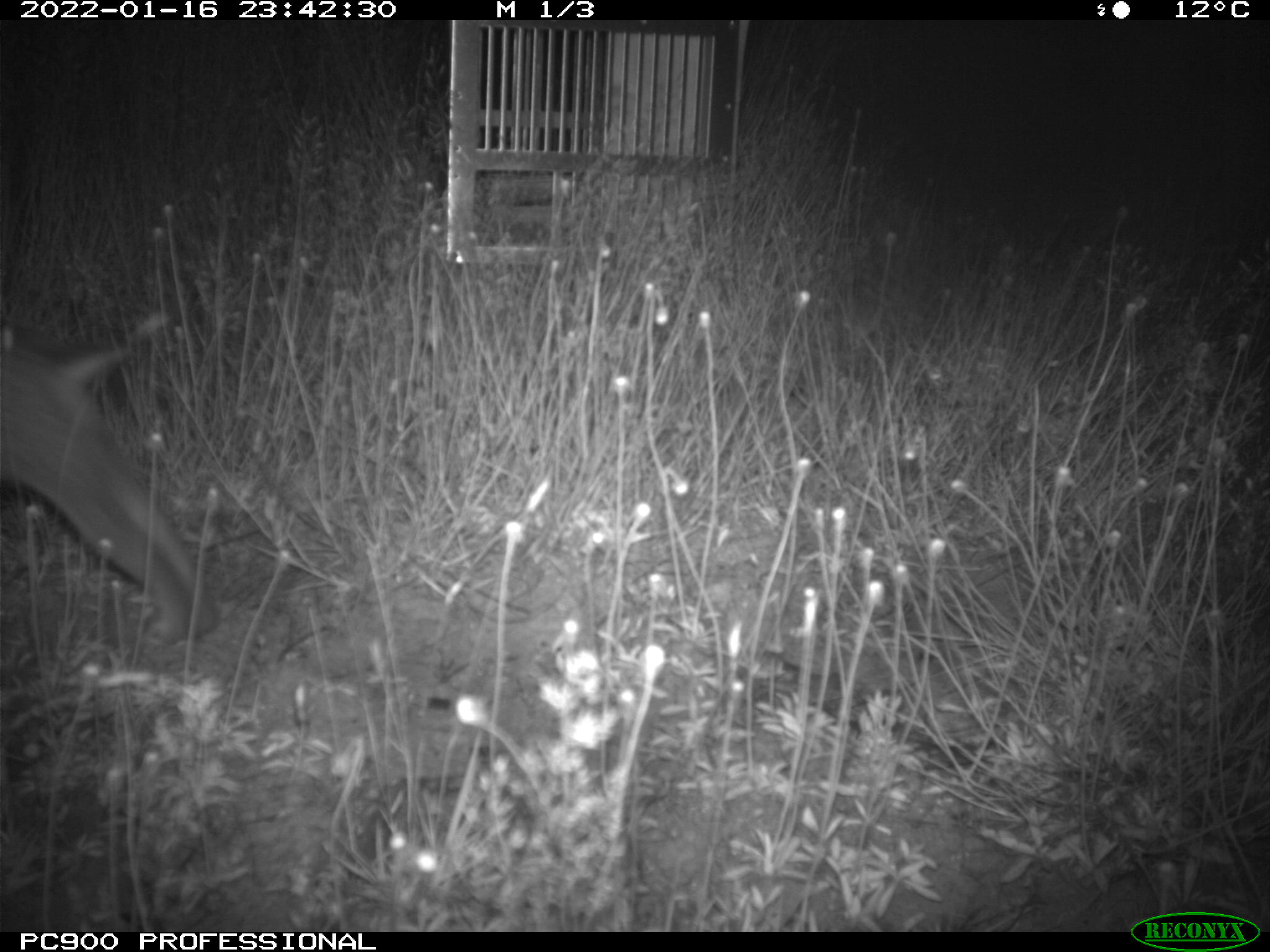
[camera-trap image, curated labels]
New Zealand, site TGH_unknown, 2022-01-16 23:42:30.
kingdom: Animalia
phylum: Chordata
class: Mammalia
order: Lagomorpha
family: Leporidae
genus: Oryctolagus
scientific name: Oryctolagus cuniculus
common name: european rabbit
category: rabbit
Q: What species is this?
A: Rabbit (european rabbit) (Oryctolagus cuniculus).